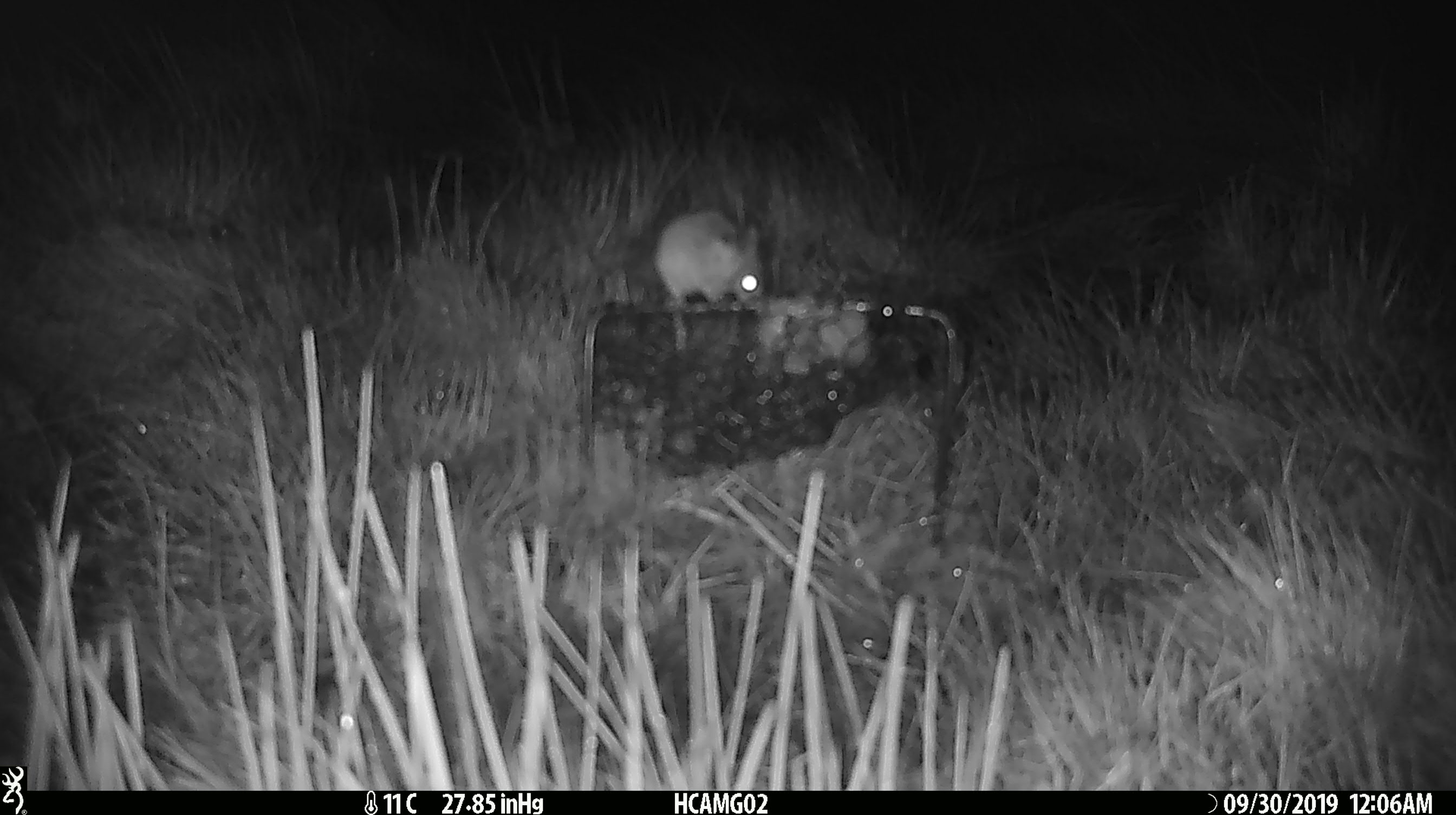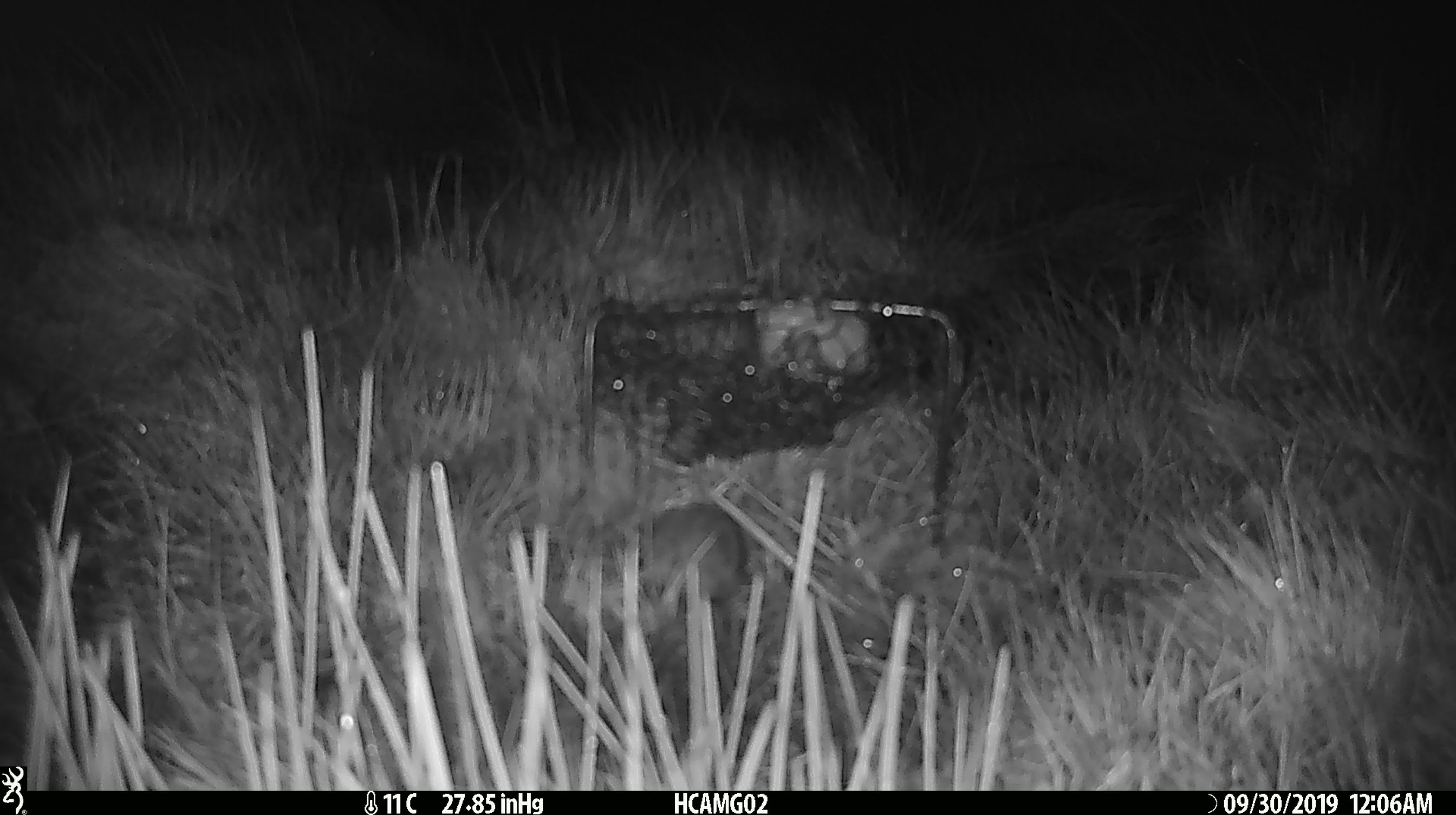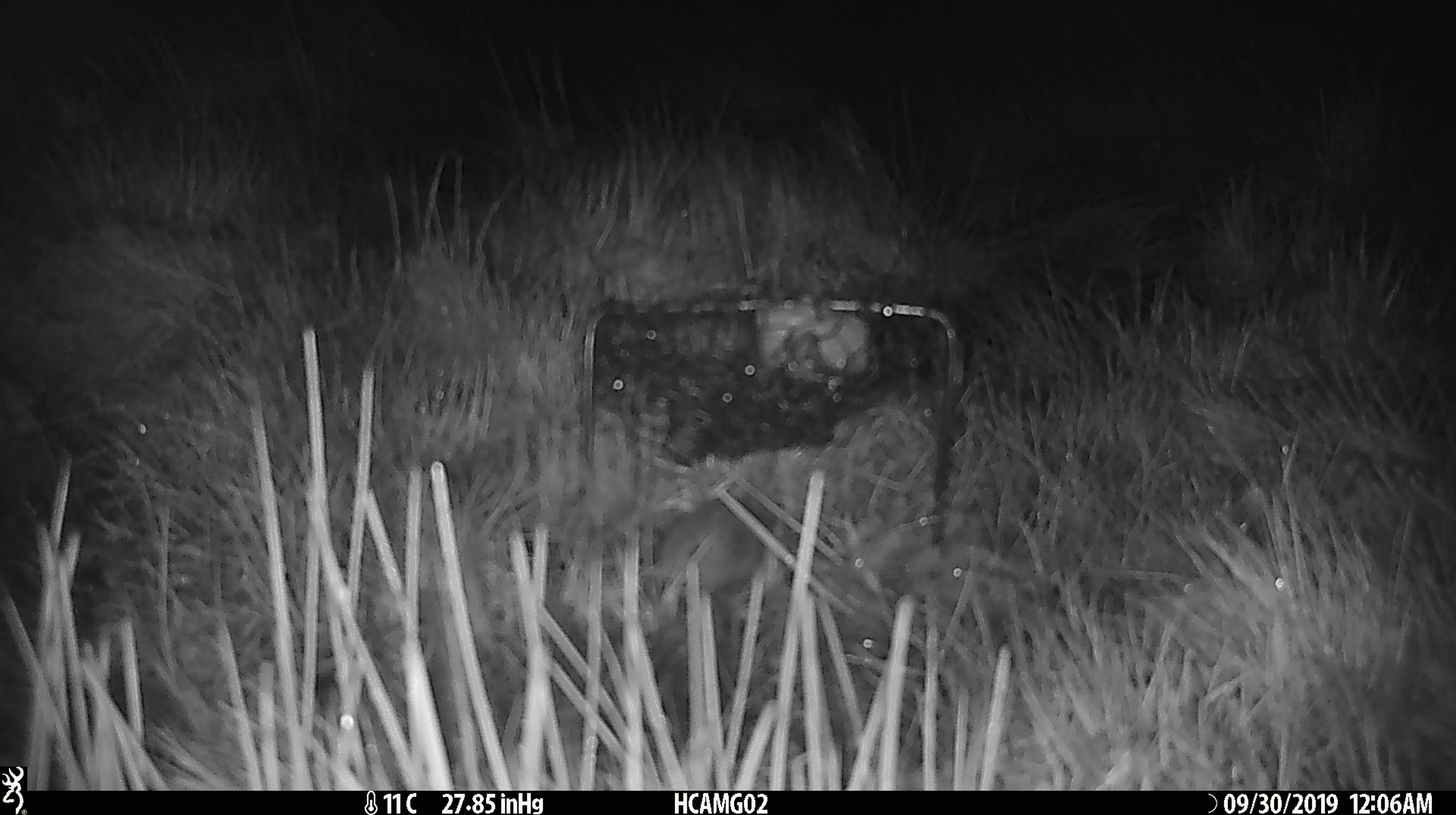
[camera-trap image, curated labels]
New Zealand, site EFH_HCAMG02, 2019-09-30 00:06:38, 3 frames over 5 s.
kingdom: Animalia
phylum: Chordata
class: Mammalia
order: Rodentia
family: Muridae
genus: Mus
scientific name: Mus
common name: mouse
Mouse (Mus).